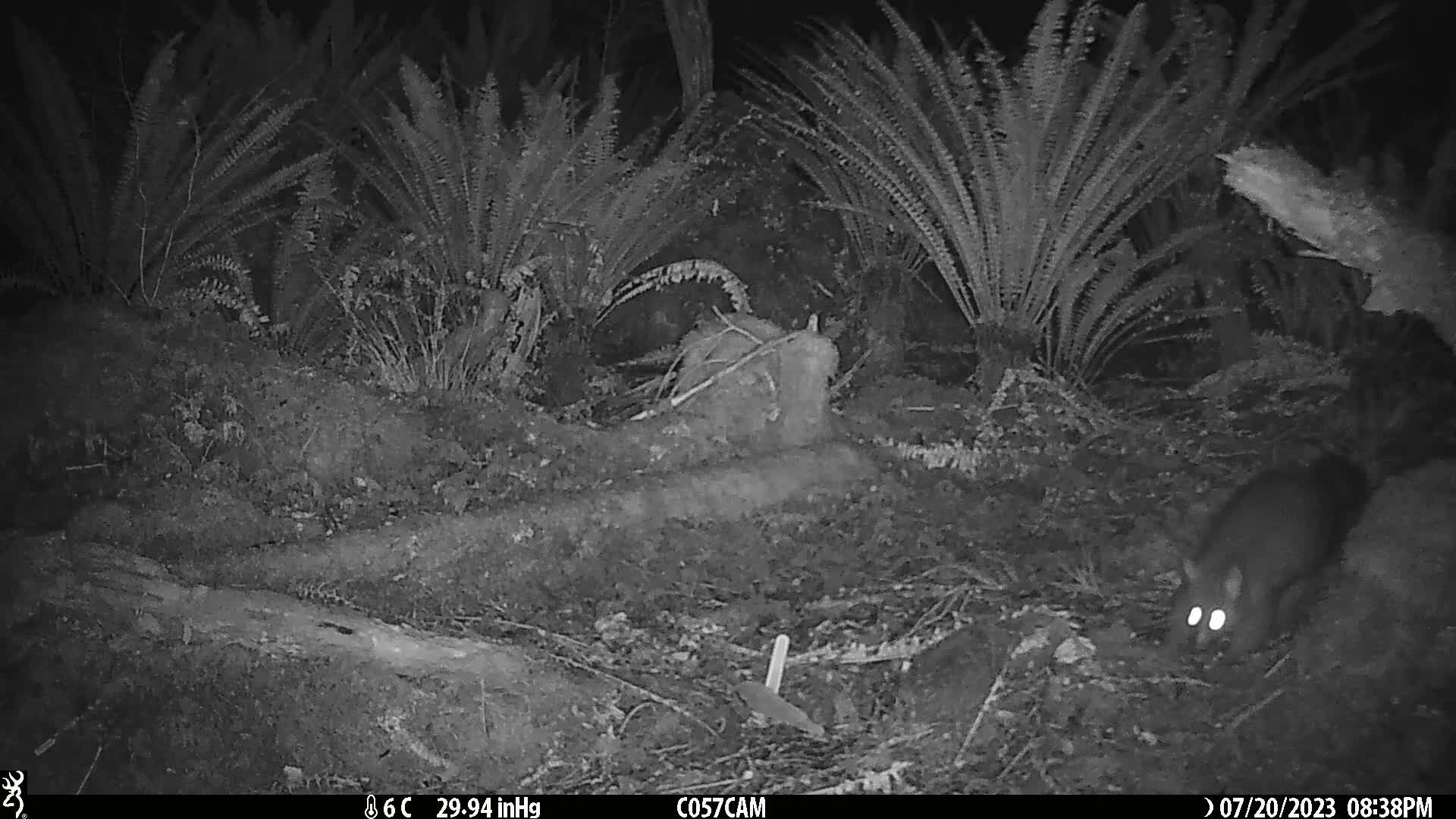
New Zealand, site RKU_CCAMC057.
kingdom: Animalia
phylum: Chordata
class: Mammalia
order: Diprotodontia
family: Phalangeridae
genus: Trichosurus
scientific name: Trichosurus vulpecula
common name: common brushtail possum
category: possum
Possum (common brushtail possum) (Trichosurus vulpecula).